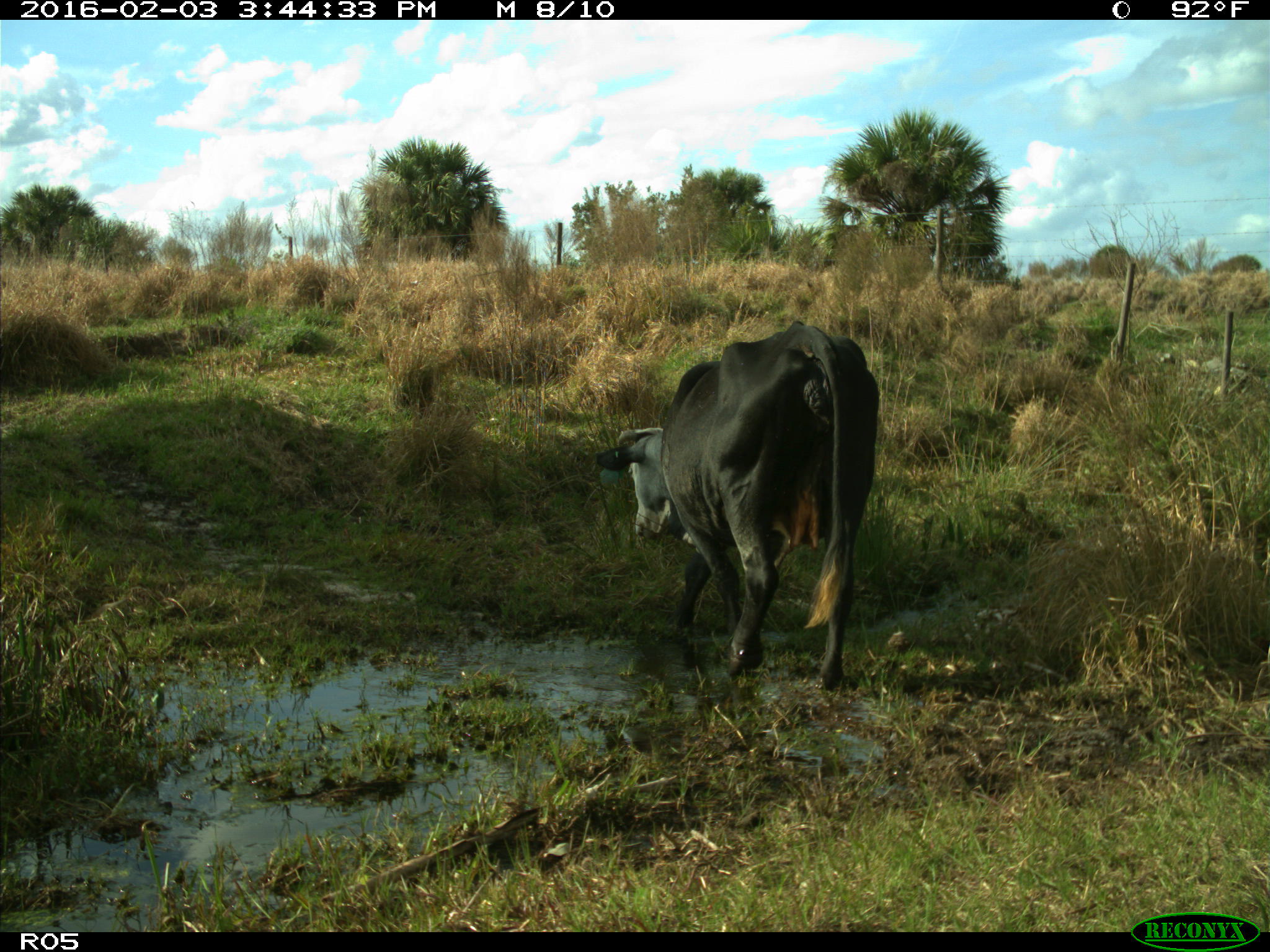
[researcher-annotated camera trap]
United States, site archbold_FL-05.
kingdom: Animalia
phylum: Chordata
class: Mammalia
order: Artiodactyla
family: Bovidae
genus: Bos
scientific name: Bos taurus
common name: domestic cow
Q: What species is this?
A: Bos taurus (domestic cow).